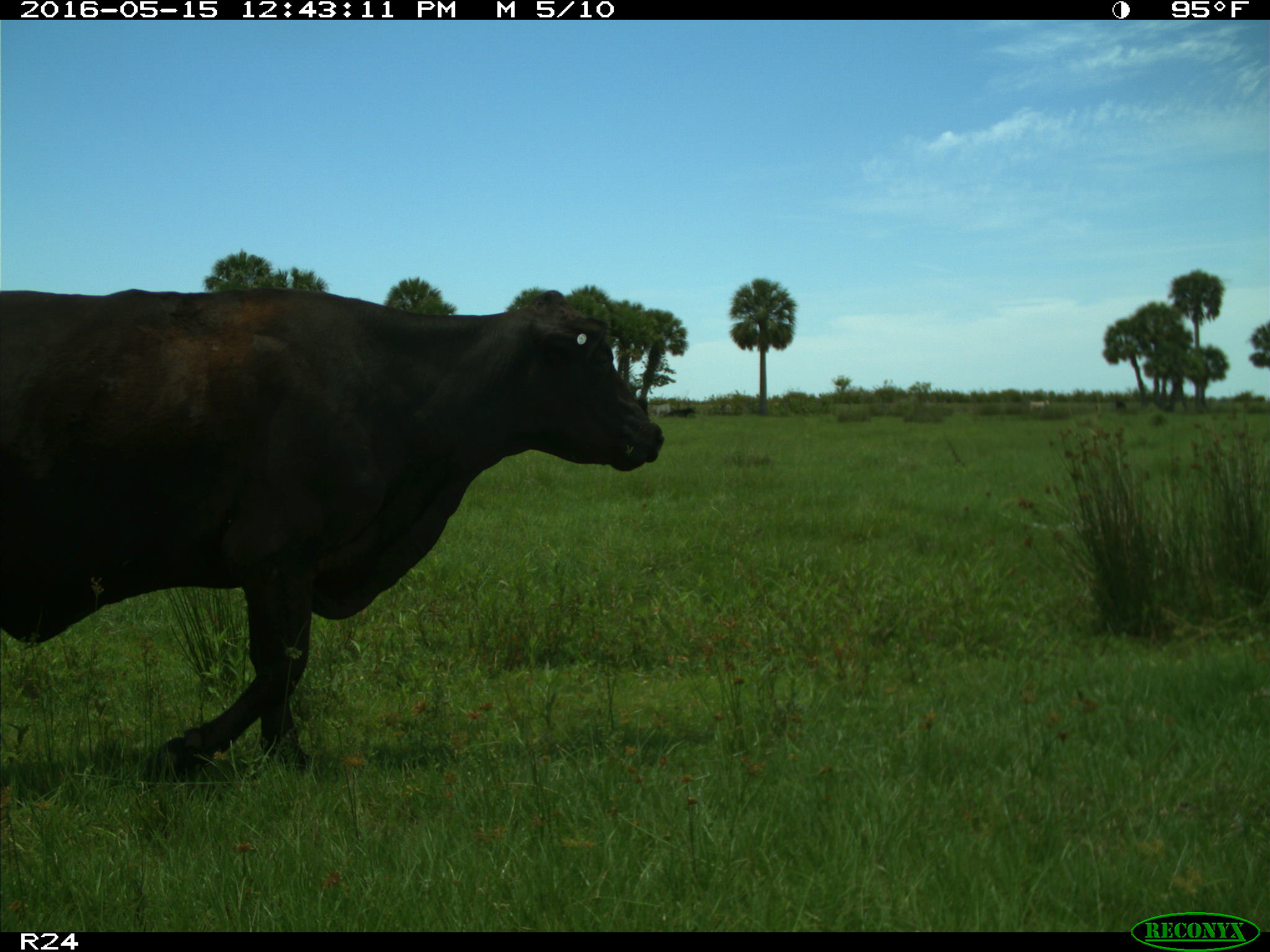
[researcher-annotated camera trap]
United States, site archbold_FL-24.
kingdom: Animalia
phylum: Chordata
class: Mammalia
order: Artiodactyla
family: Bovidae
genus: Bos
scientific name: Bos taurus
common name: domestic cow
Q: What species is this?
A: Bos taurus (domestic cow).